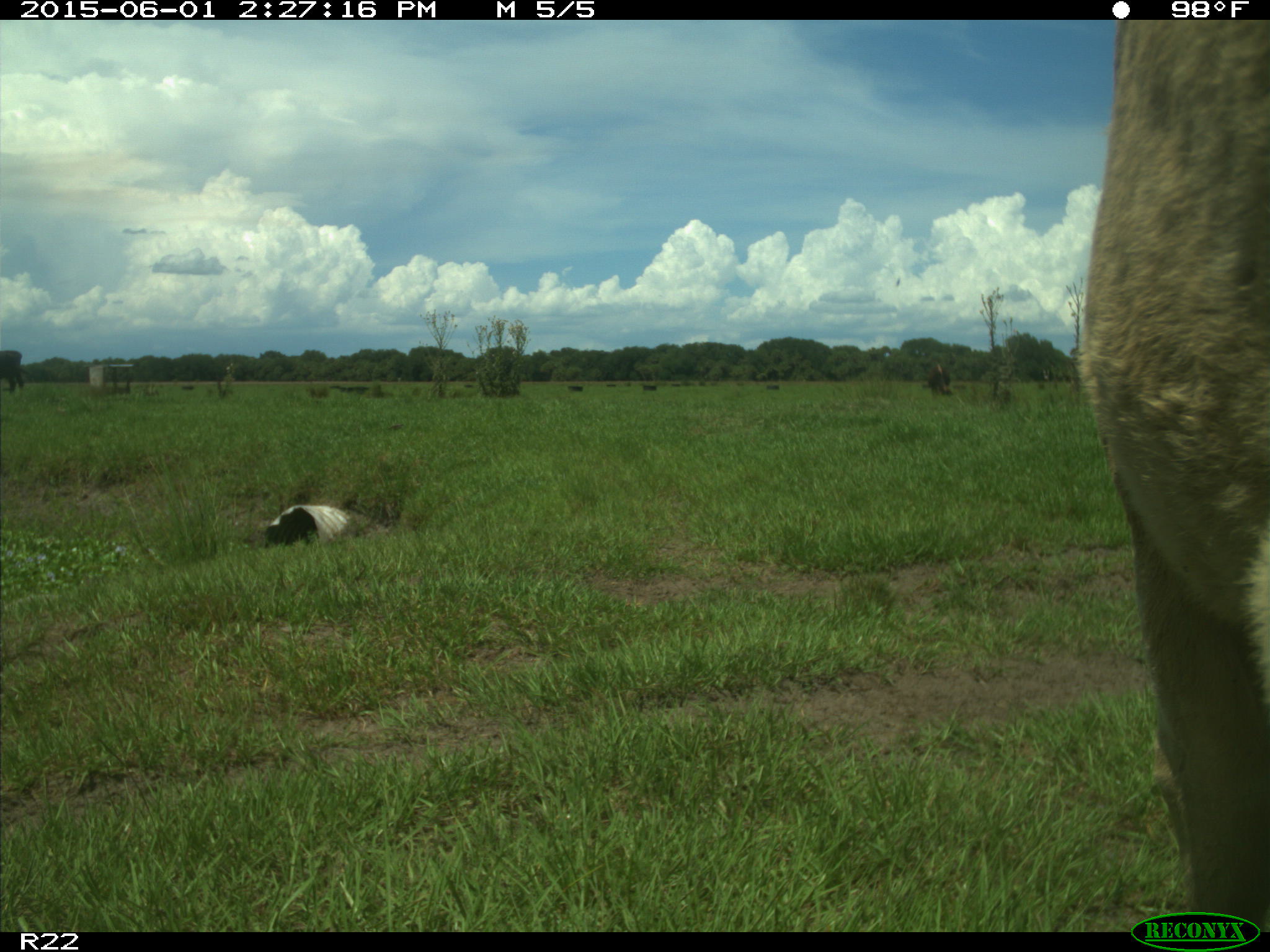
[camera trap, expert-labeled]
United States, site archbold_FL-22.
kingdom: Animalia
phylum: Chordata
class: Mammalia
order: Artiodactyla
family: Bovidae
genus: Bos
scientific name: Bos taurus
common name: domestic cow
Bos taurus (domestic cow).